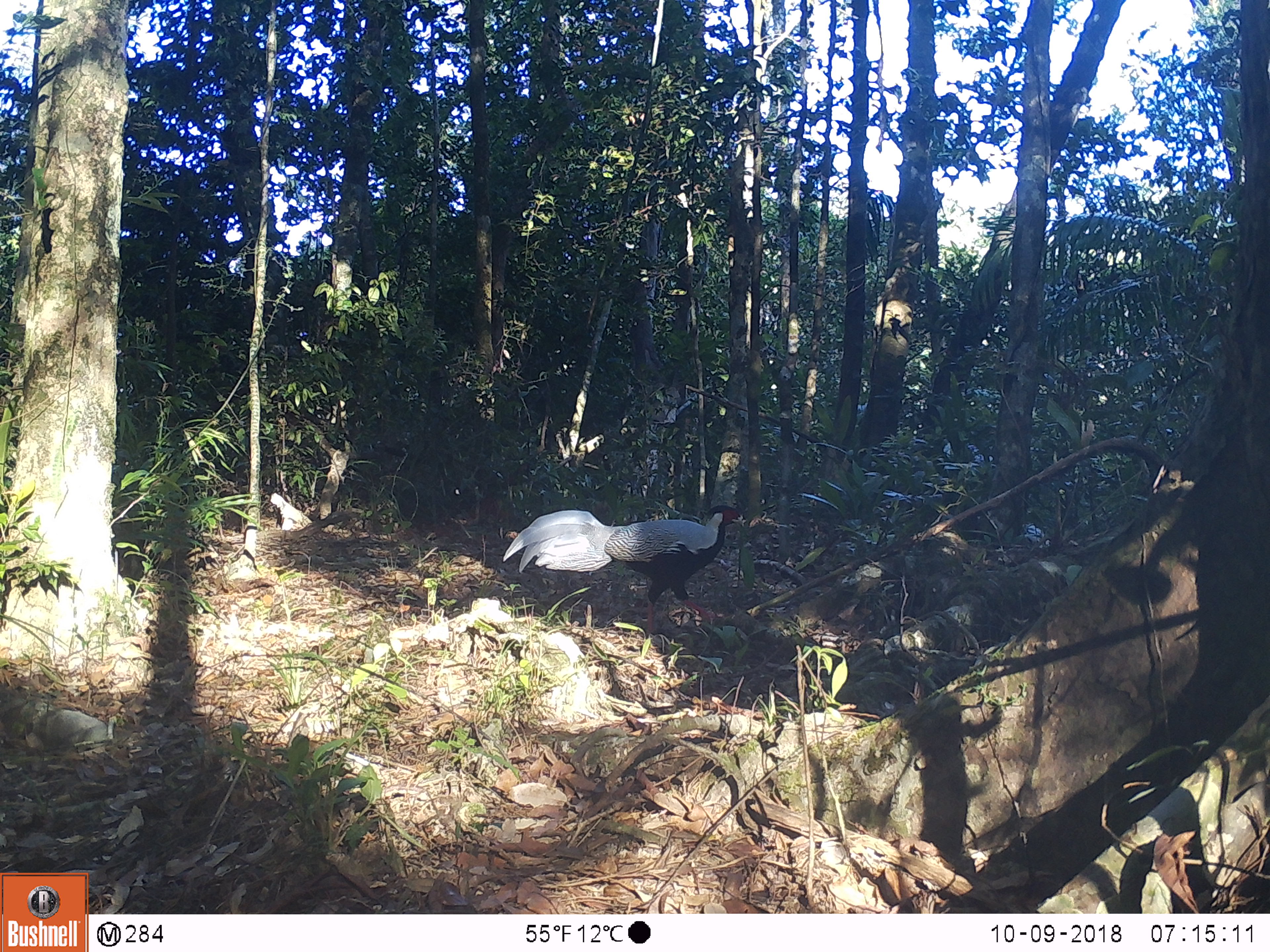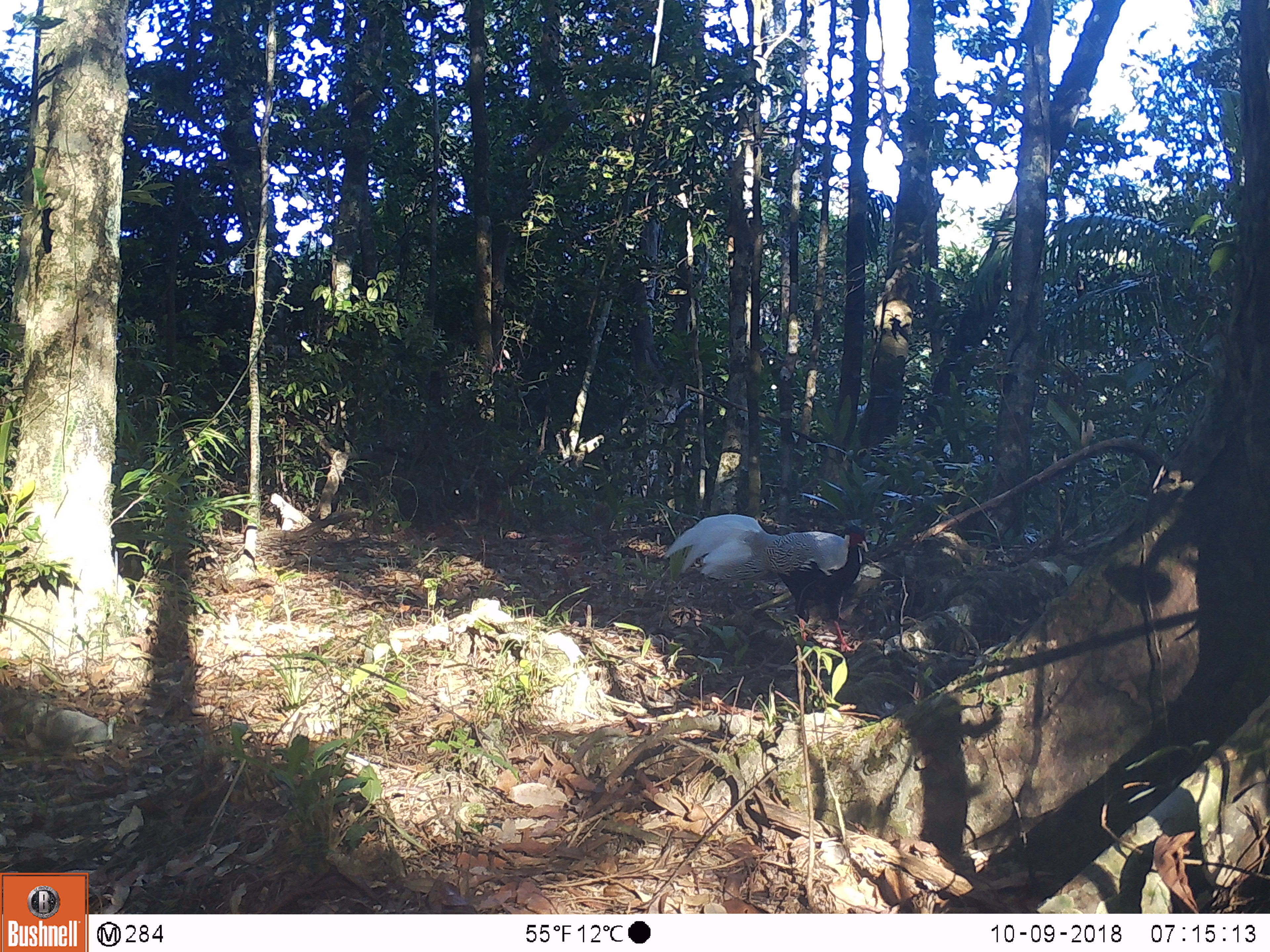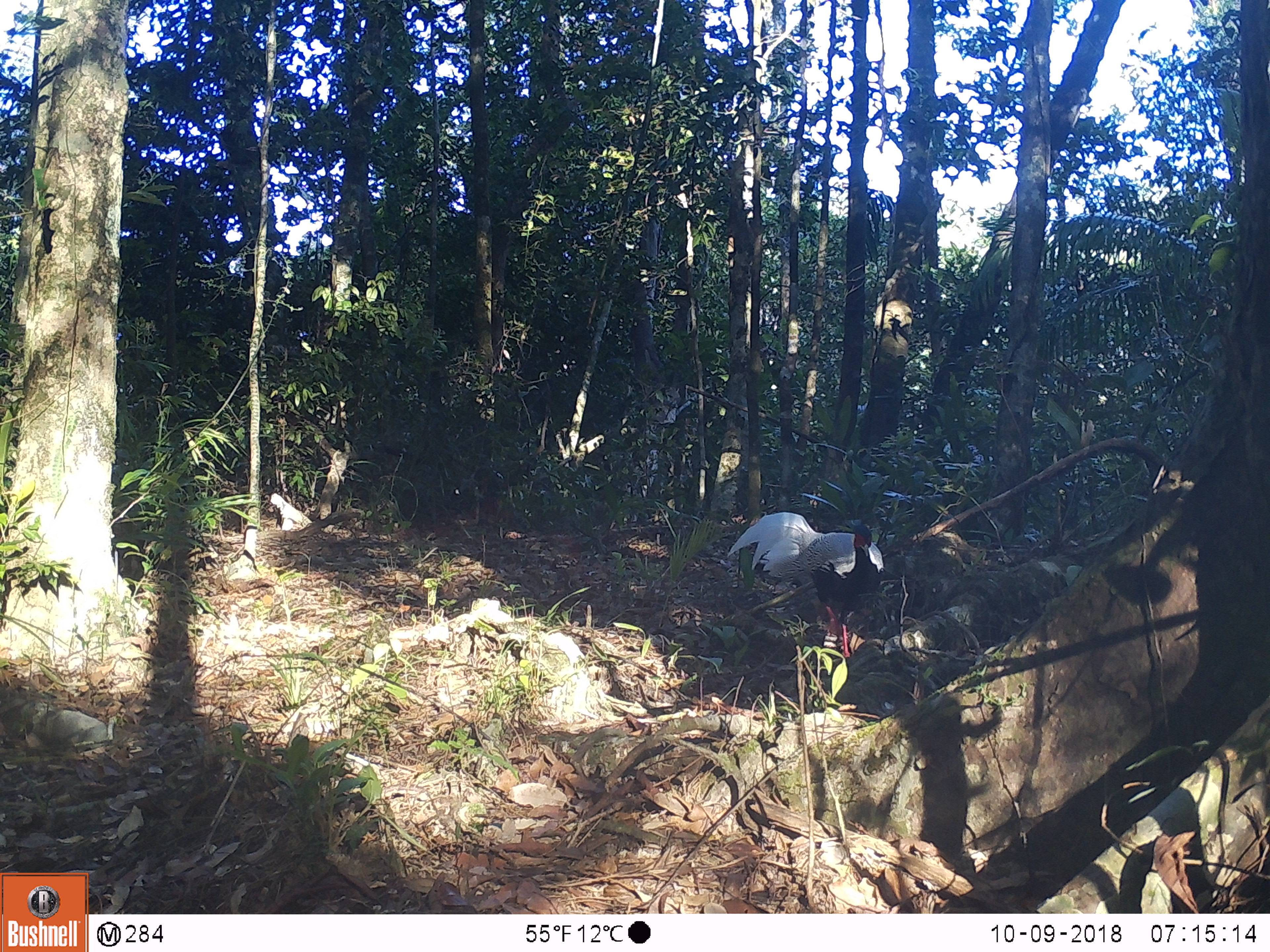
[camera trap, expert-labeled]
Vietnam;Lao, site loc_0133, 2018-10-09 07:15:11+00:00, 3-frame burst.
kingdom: Animalia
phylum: Chordata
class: Aves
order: Galliformes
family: Phasianidae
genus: Lophura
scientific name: Lophura nycthemera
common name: silver pheasant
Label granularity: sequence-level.